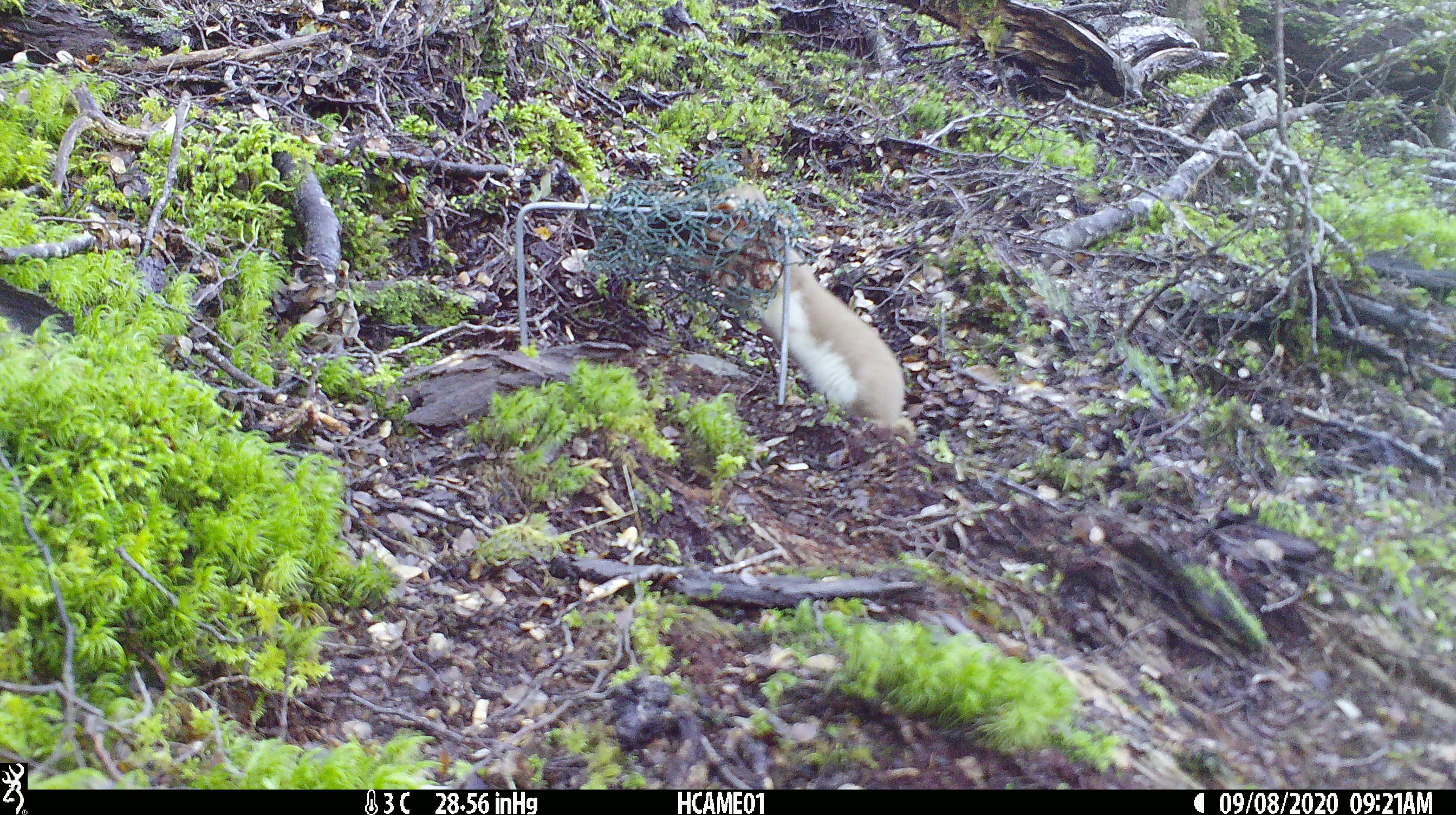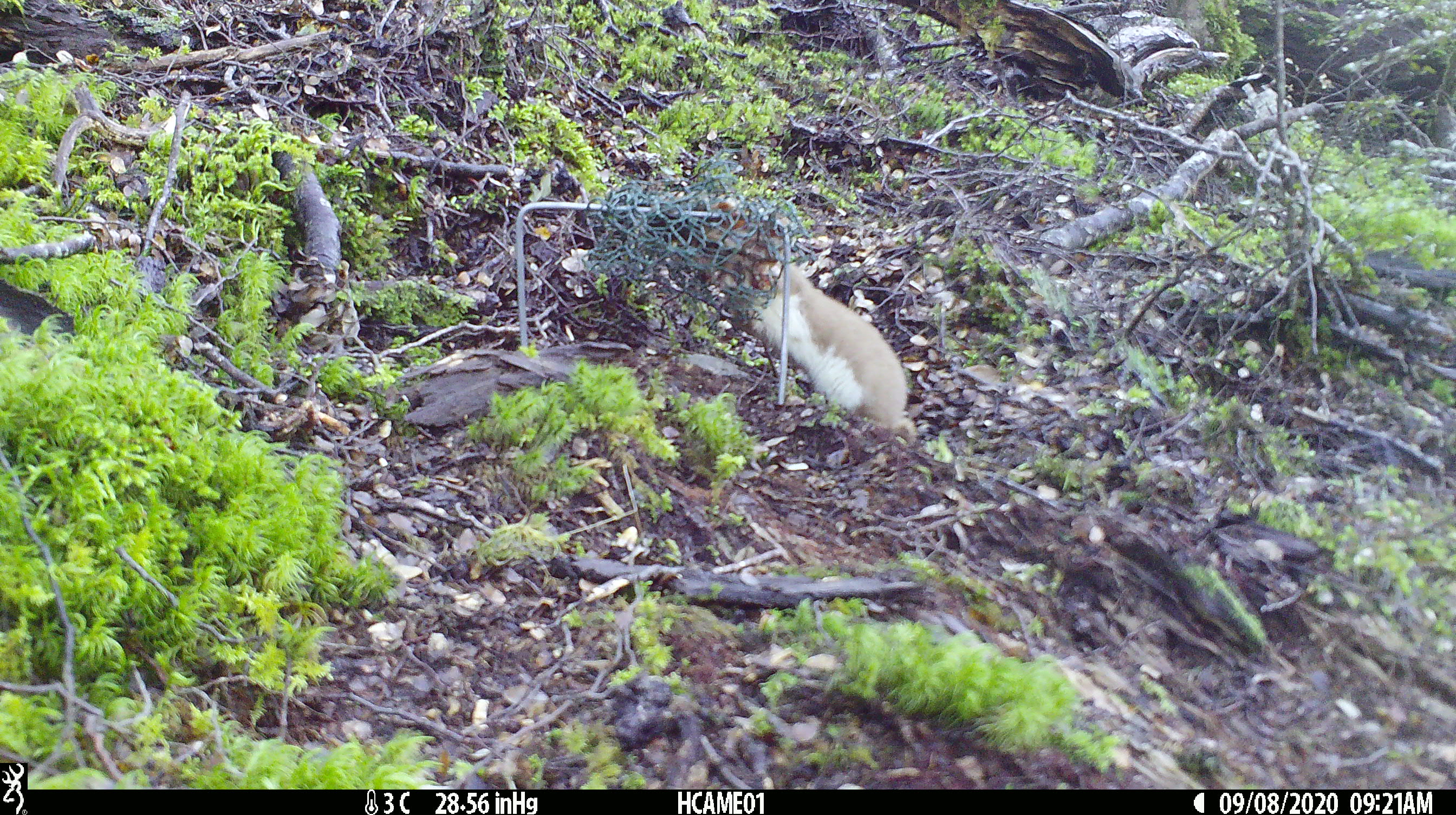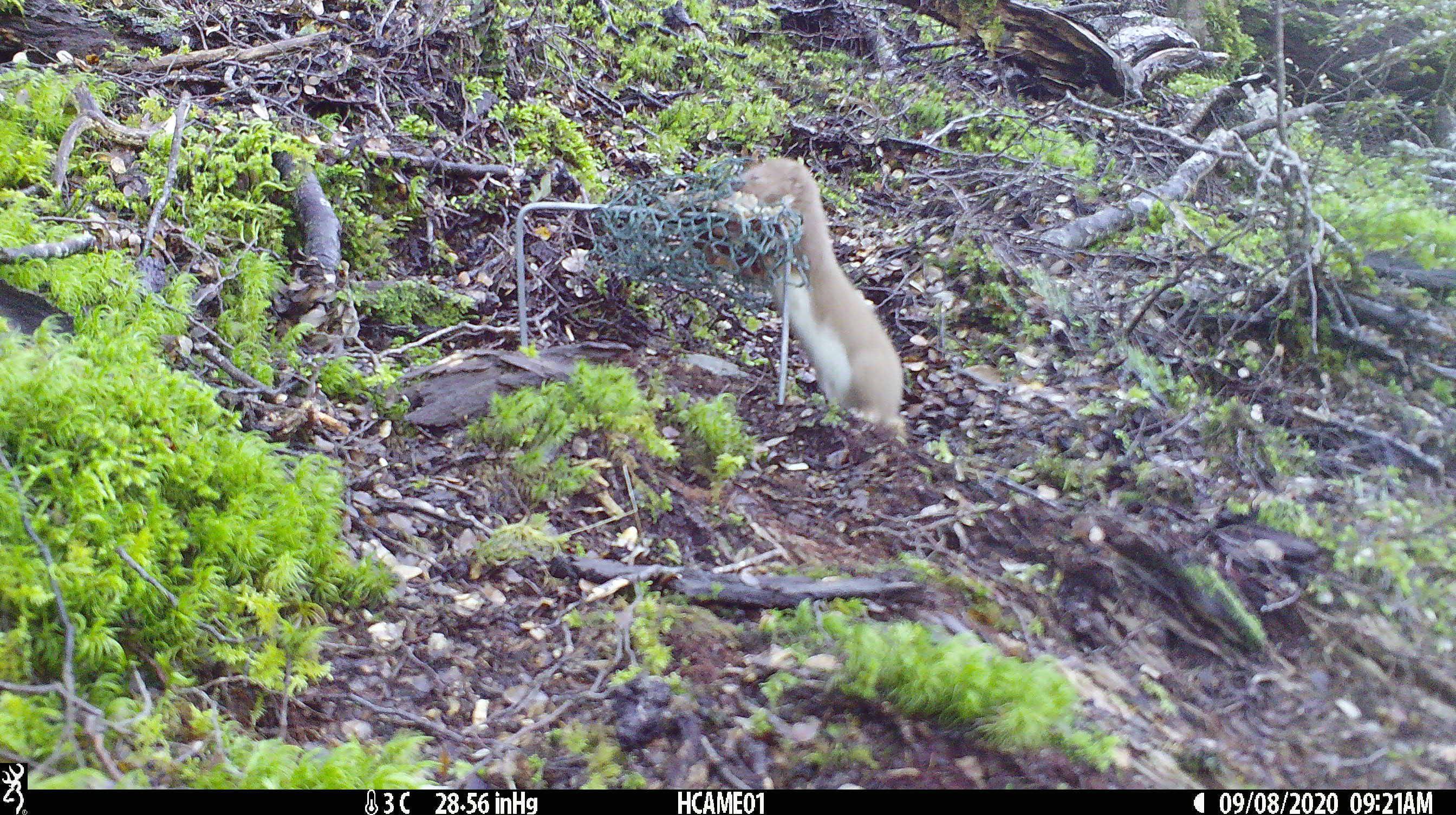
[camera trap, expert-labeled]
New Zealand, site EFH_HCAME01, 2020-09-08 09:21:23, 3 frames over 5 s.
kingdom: Animalia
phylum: Chordata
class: Mammalia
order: Carnivora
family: Mustelidae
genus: Mustela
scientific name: Mustela nivalis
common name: least weasel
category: weasel